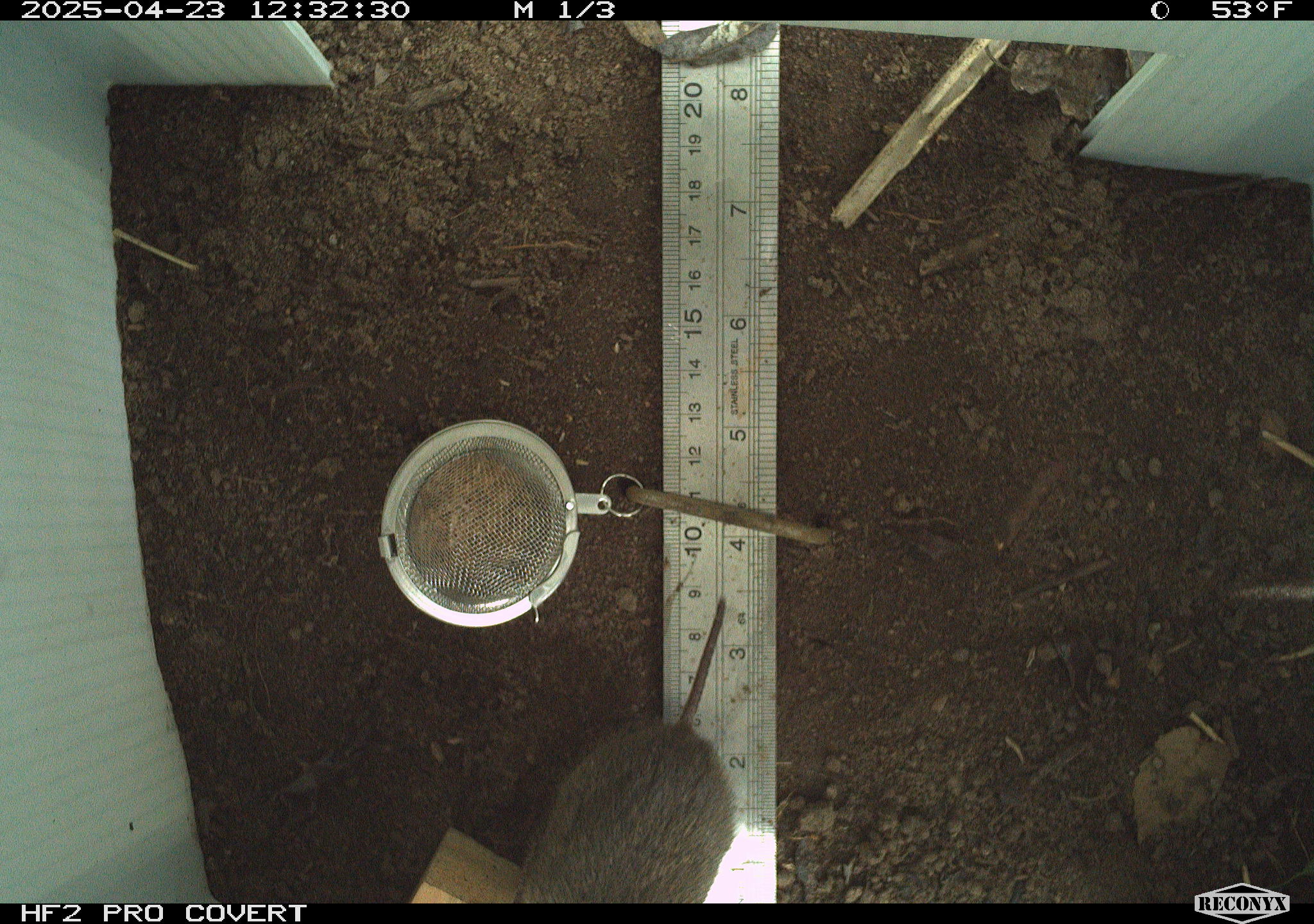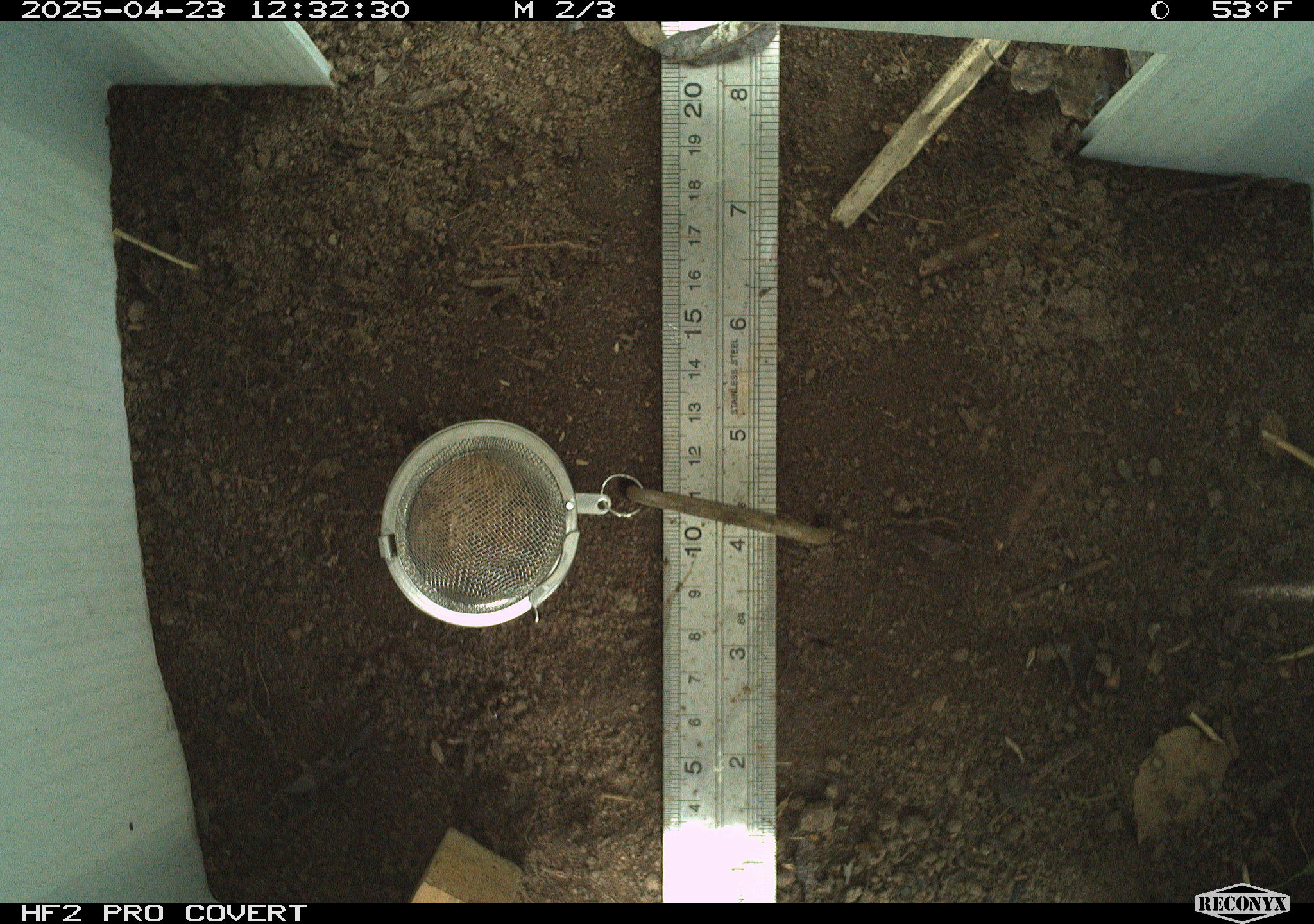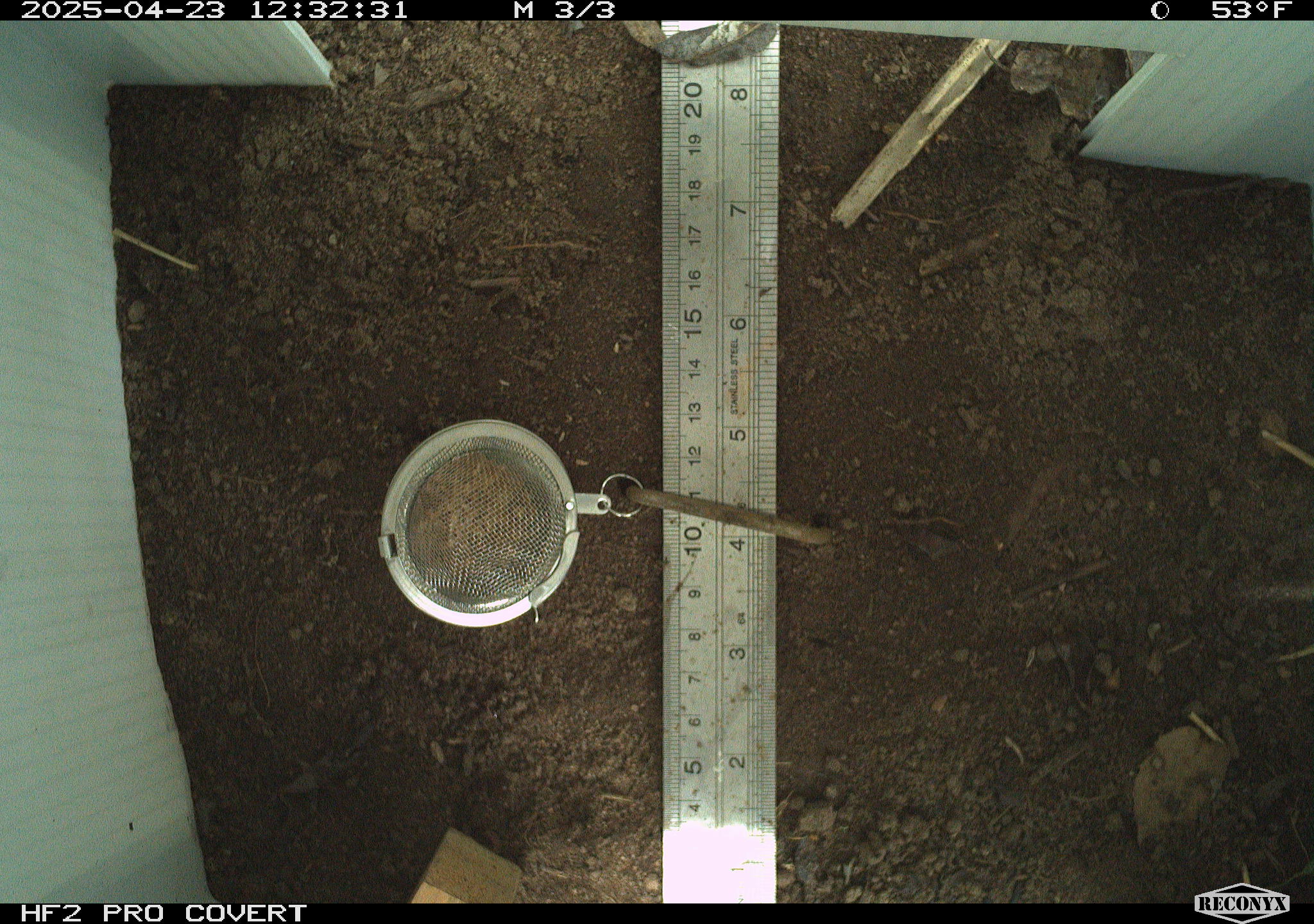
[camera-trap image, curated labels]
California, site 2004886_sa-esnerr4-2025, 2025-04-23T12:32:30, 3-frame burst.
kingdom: Animalia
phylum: Chordata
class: Mammalia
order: Rodentia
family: Cricetidae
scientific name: Arvicolinae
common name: voles, lemmings, and muskrats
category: arvicolinae subfamily